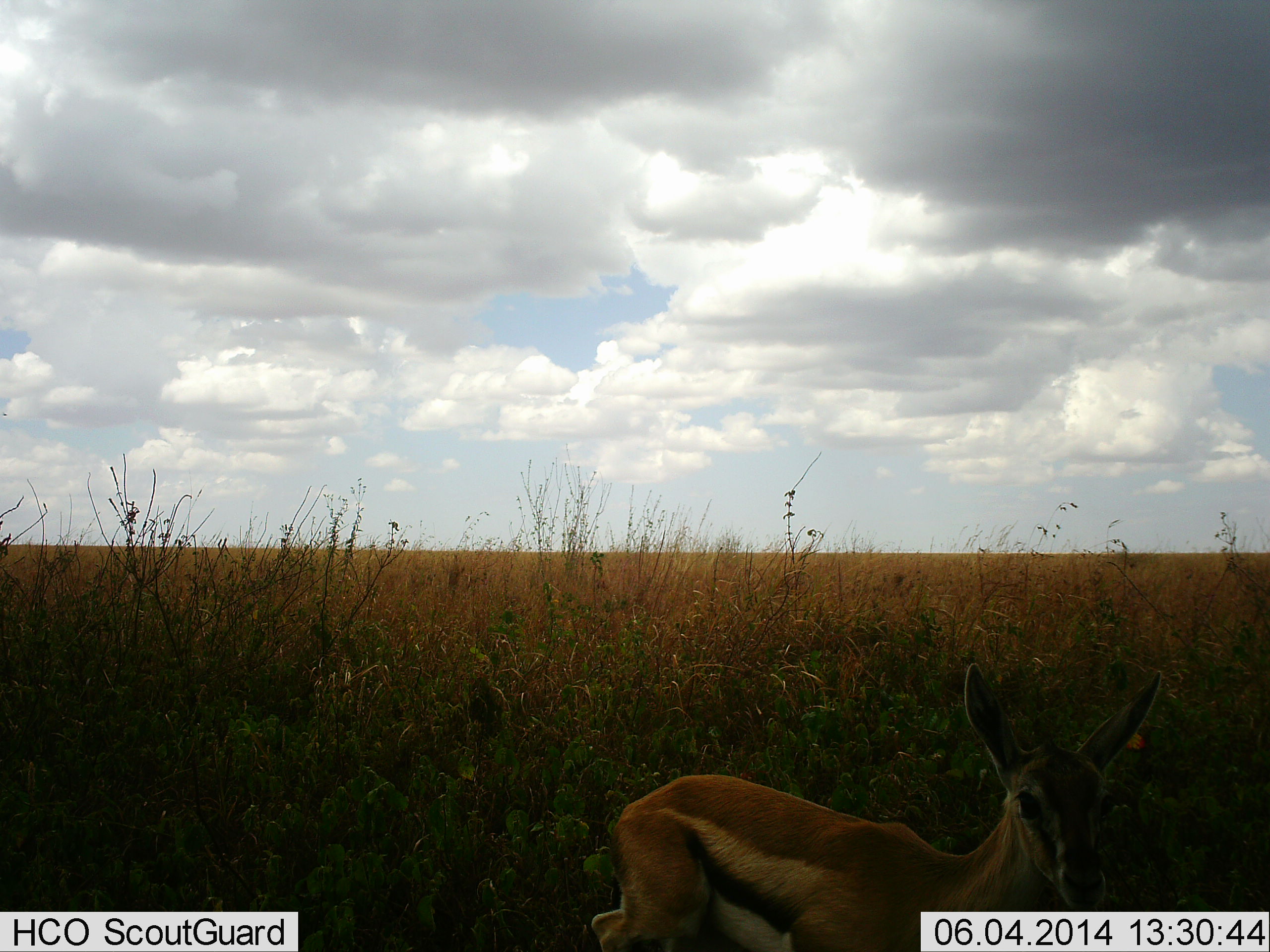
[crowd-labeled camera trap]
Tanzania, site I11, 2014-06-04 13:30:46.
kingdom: Animalia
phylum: Chordata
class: Mammalia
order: Artiodactyla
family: Bovidae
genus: Eudorcas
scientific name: Eudorcas thomsonii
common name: thomson's gazelle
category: gazellethomsons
Gazellethomsons (thomson's gazelle) (Eudorcas thomsonii), count 1. Behavior (volunteer vote fractions): standing 90%, resting 0%, moving 10%, interacting 0%. Young present (vote fraction): 10%. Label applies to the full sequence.